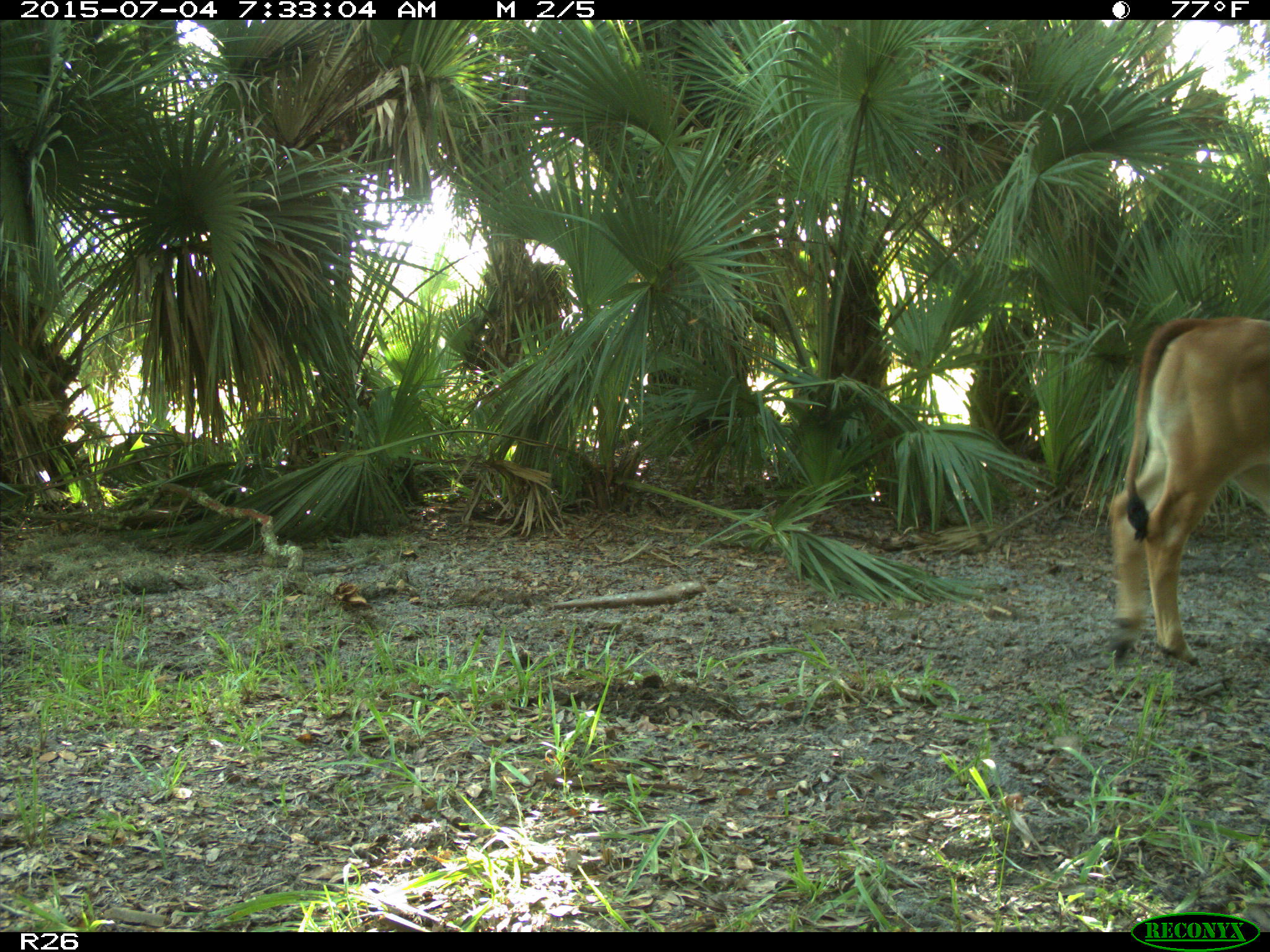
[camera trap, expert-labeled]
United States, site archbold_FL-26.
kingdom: Animalia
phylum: Chordata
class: Mammalia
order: Artiodactyla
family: Bovidae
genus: Bos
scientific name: Bos taurus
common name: domestic cow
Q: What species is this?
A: Bos taurus (domestic cow).